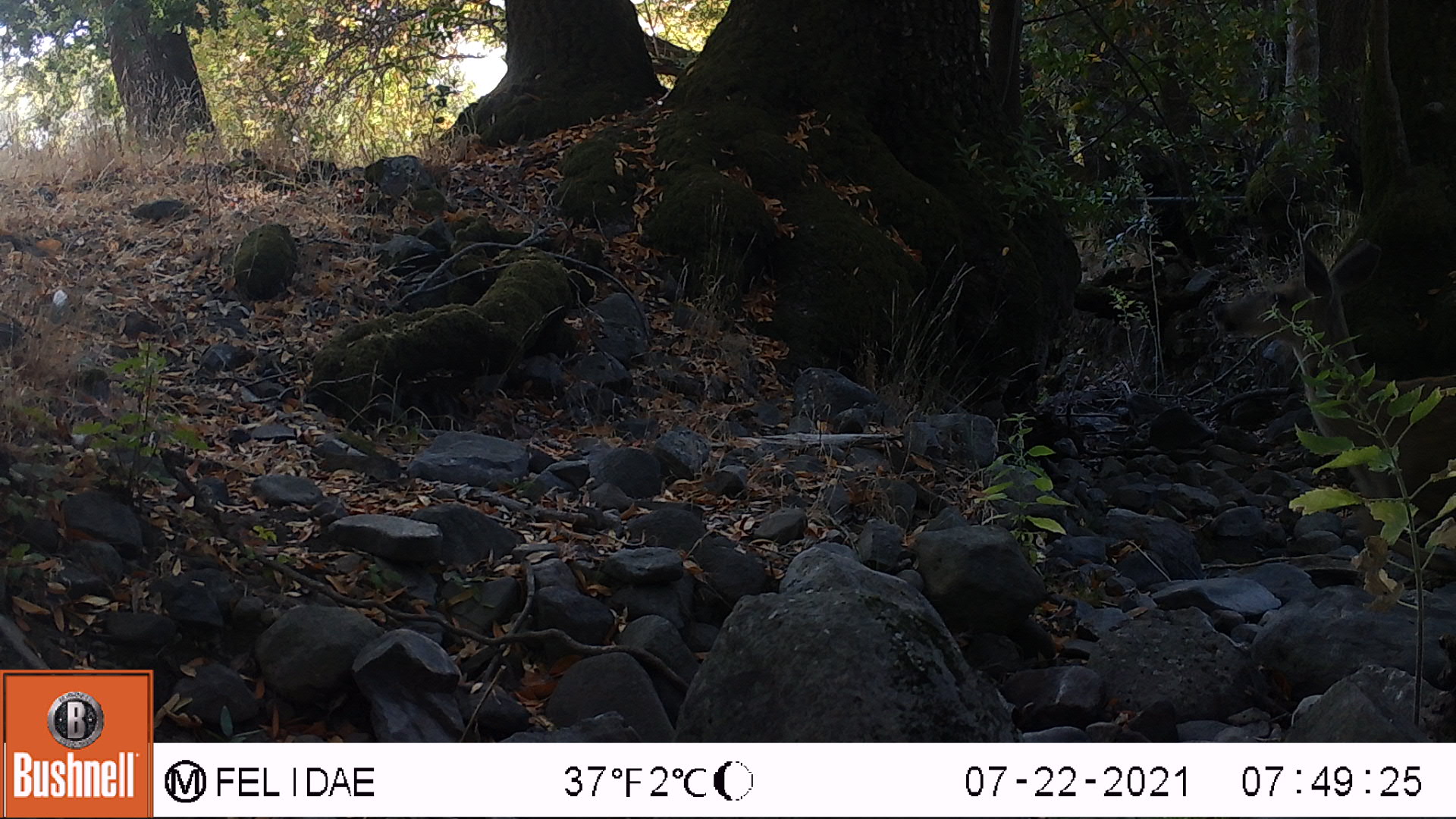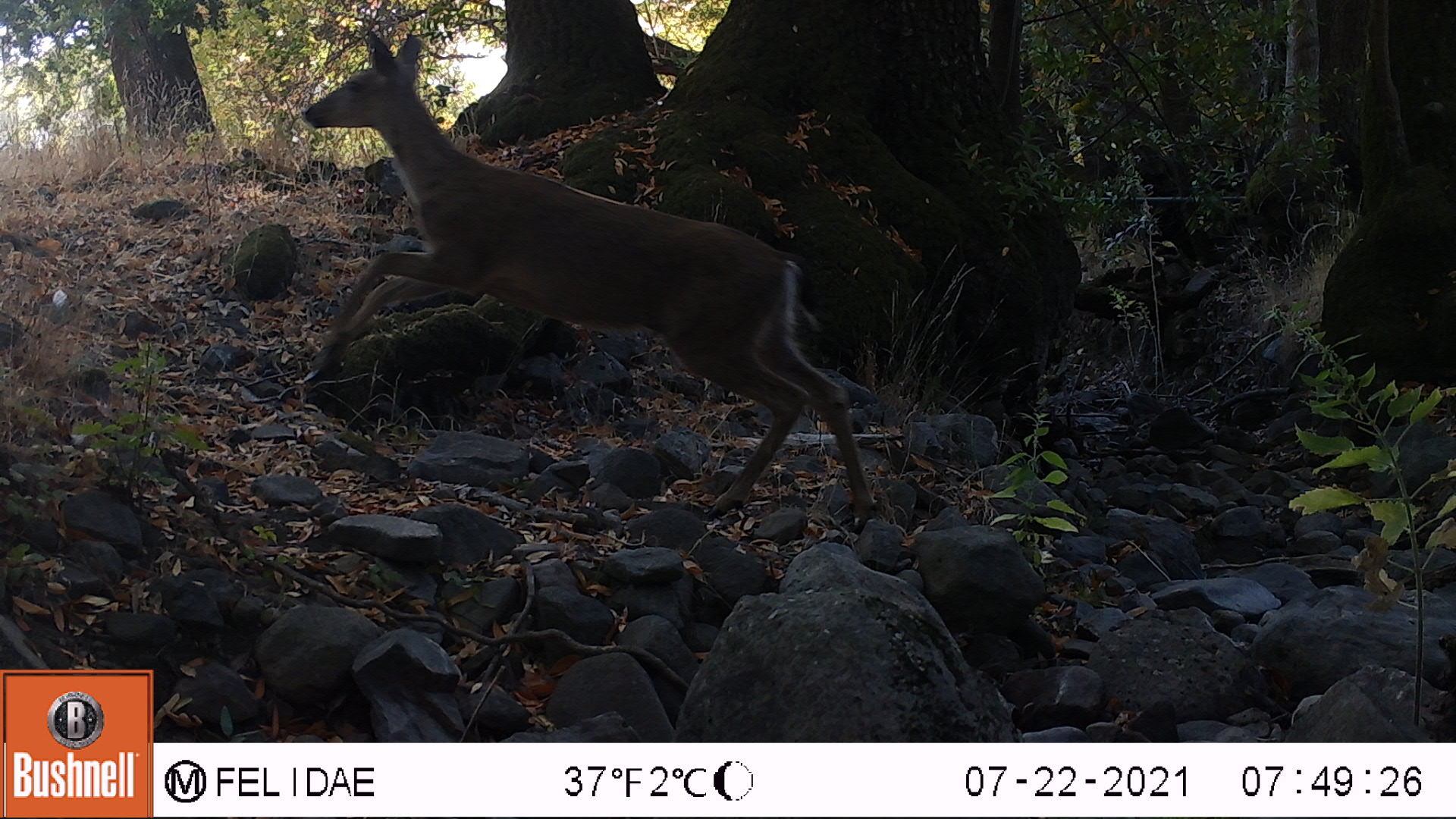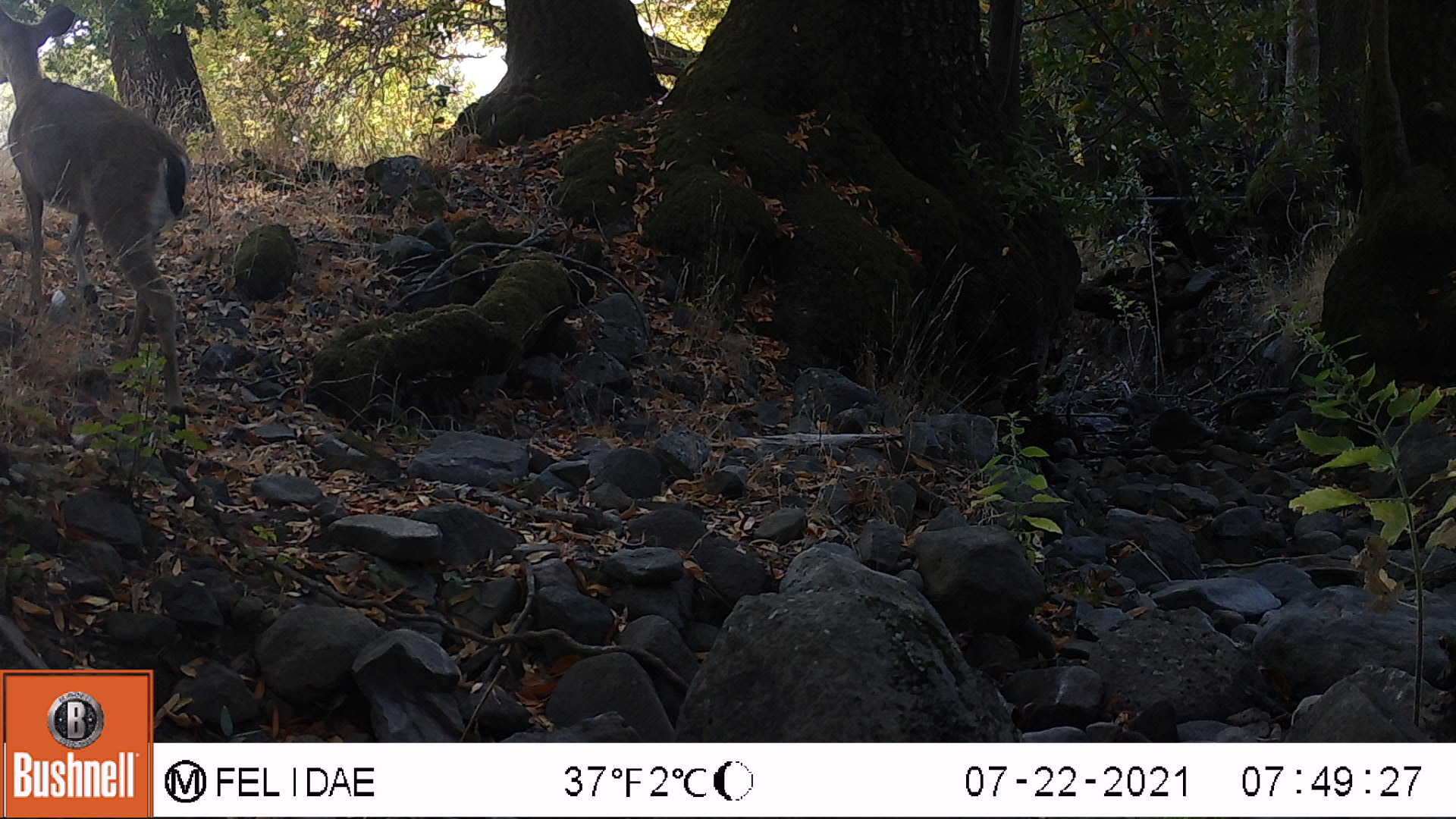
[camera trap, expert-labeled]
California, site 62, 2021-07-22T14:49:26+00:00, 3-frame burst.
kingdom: Animalia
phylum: Chordata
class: Mammalia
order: Artiodactyla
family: Cervidae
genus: Odocoileus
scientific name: Odocoileus hemionus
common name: mule deer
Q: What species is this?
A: Mule deer (Odocoileus hemionus).